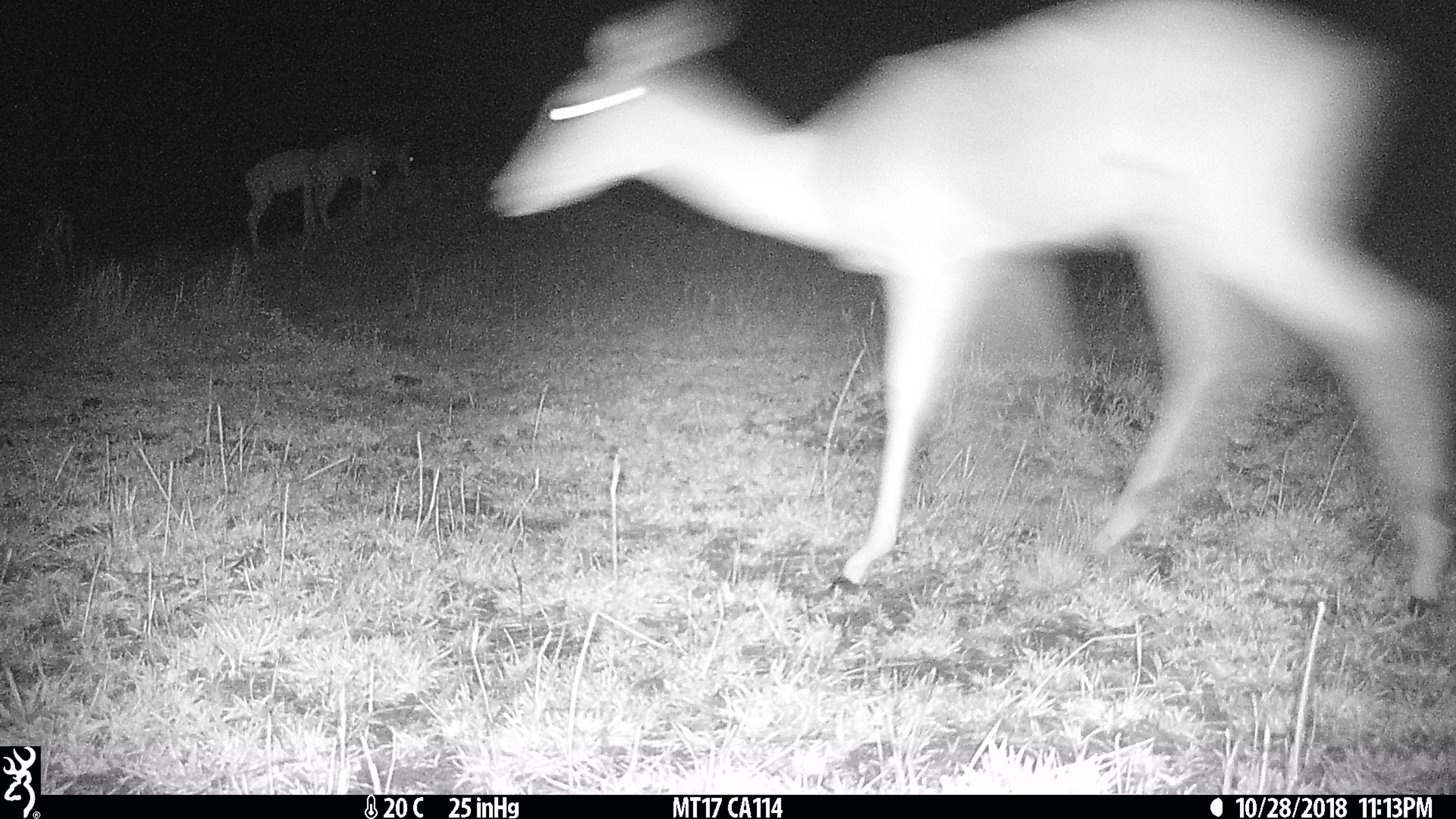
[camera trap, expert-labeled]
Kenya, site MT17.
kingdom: Animalia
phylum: Chordata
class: Mammalia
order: Artiodactyla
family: Bovidae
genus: Aepyceros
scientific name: Aepyceros melampus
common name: impala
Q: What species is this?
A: Impala (Aepyceros melampus).